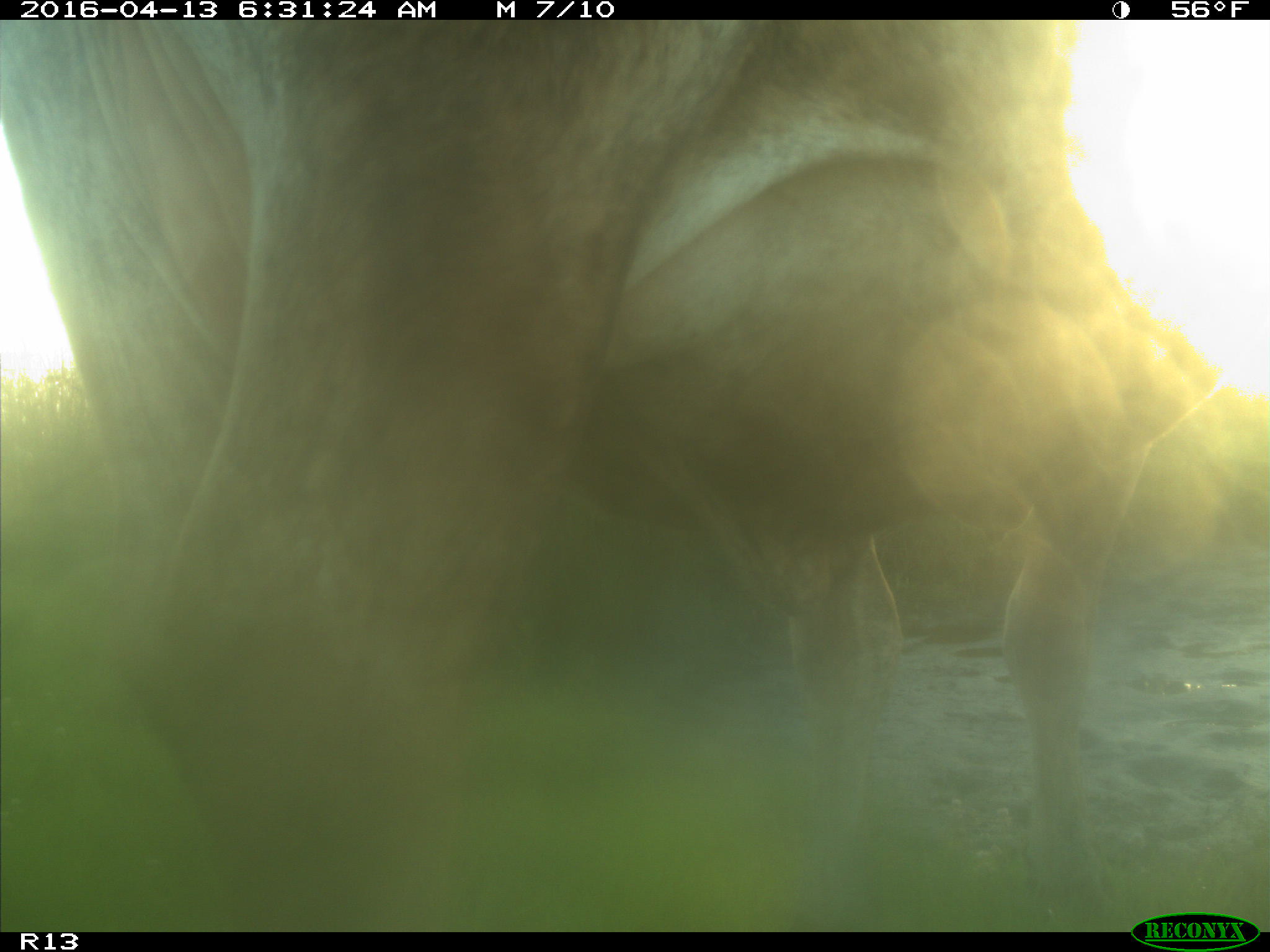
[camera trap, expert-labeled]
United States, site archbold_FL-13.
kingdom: Animalia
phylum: Chordata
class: Mammalia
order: Artiodactyla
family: Bovidae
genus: Bos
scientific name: Bos taurus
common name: domestic cow